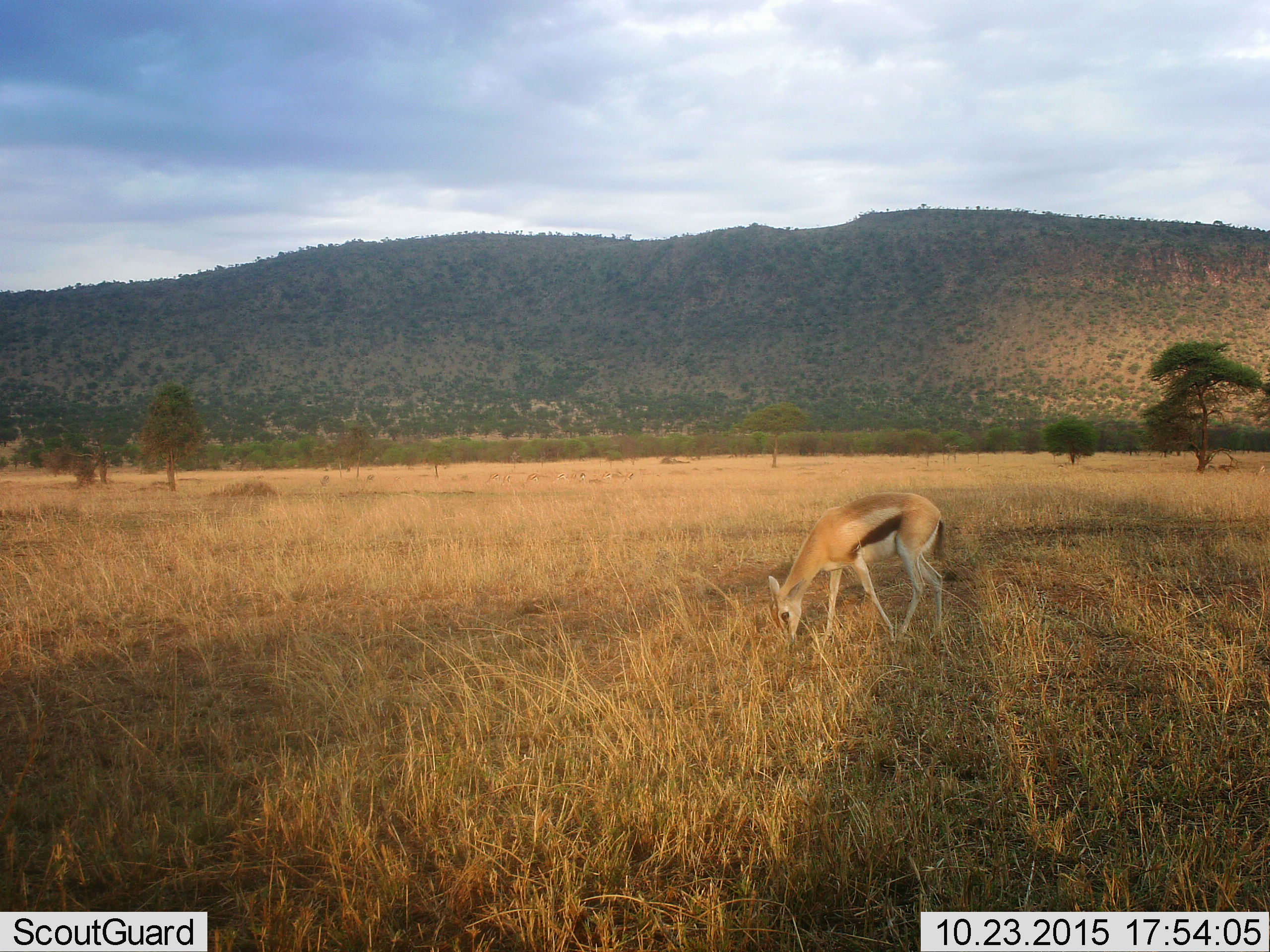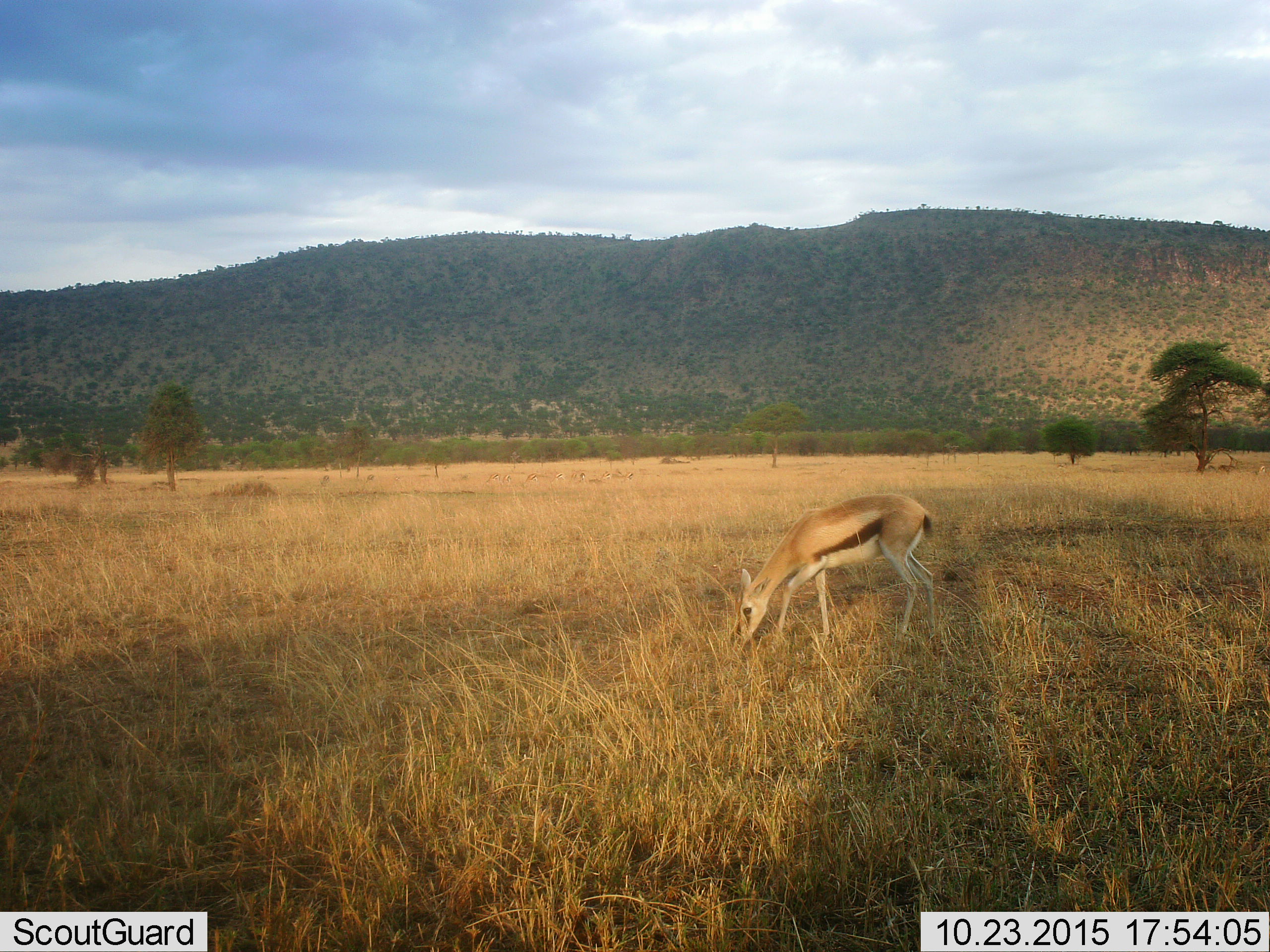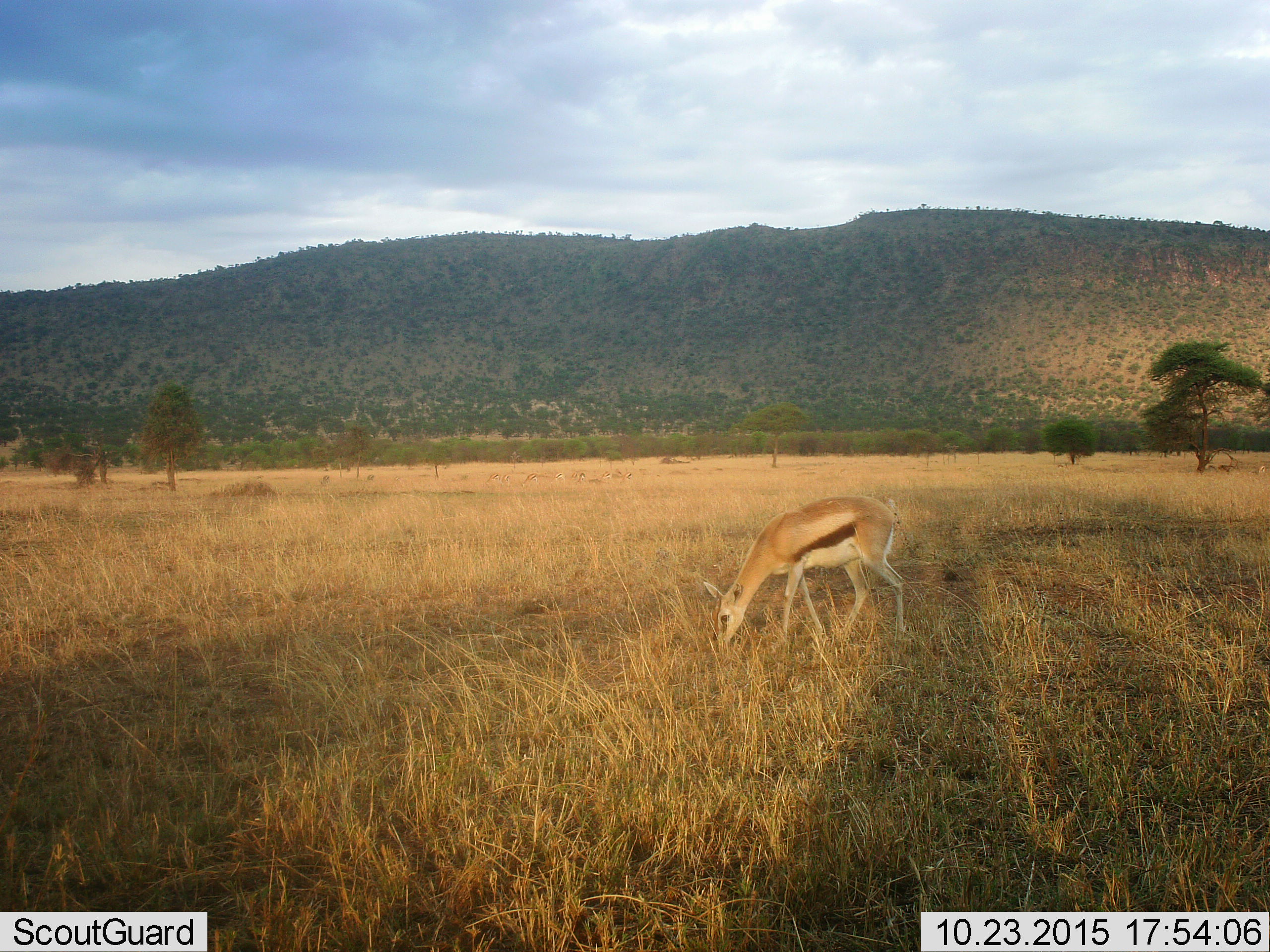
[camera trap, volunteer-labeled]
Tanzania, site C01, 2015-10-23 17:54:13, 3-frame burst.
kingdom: Animalia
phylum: Chordata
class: Mammalia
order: Artiodactyla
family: Bovidae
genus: Eudorcas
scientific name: Eudorcas thomsonii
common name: thomson's gazelle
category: gazellethomsons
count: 1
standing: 32%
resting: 0%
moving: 26%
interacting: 5%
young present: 0%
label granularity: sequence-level